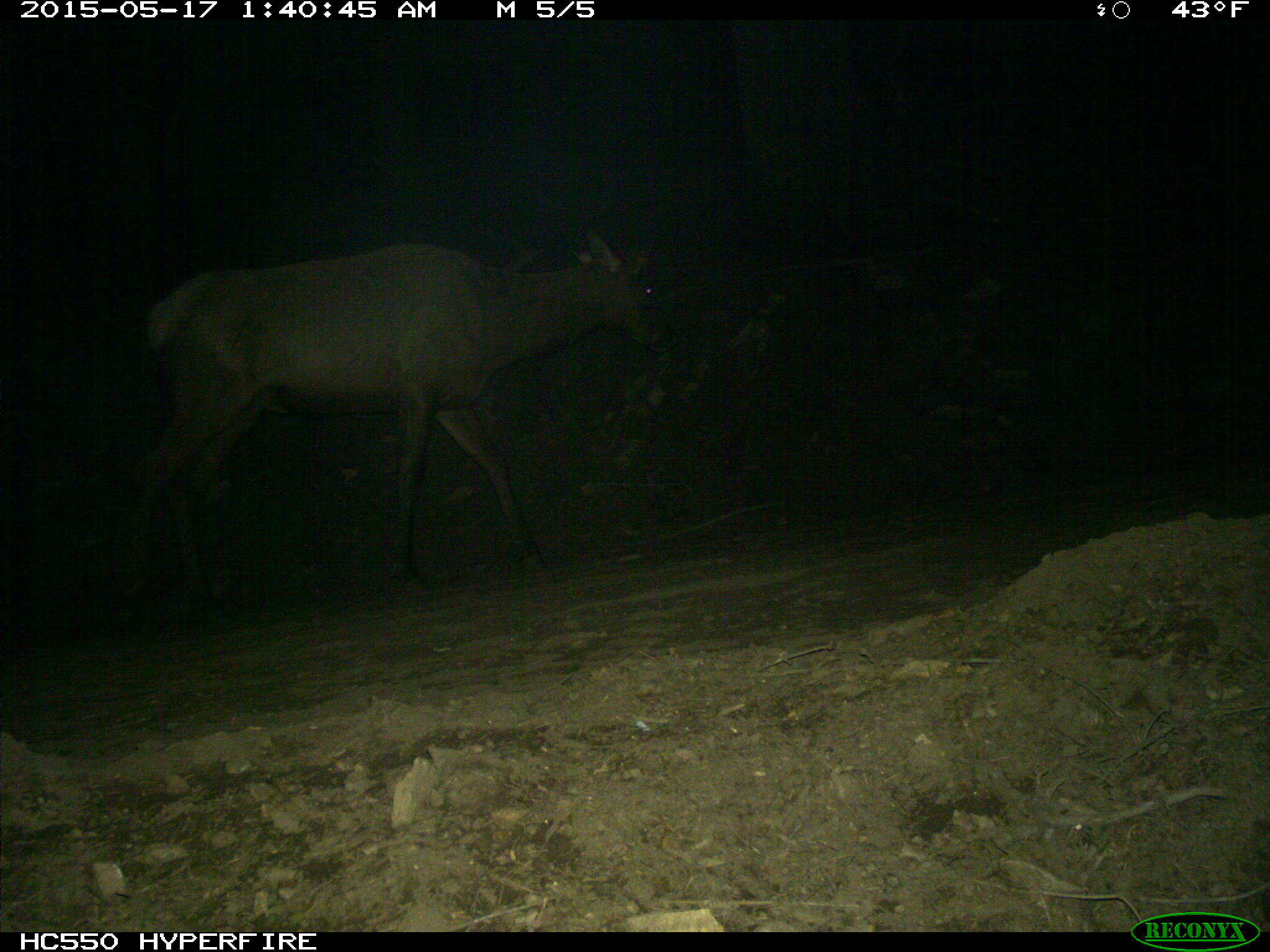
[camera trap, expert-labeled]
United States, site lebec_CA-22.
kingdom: Animalia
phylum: Chordata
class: Mammalia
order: Artiodactyla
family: Cervidae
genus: Cervus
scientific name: Cervus canadensis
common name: elk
Cervus canadensis (elk).